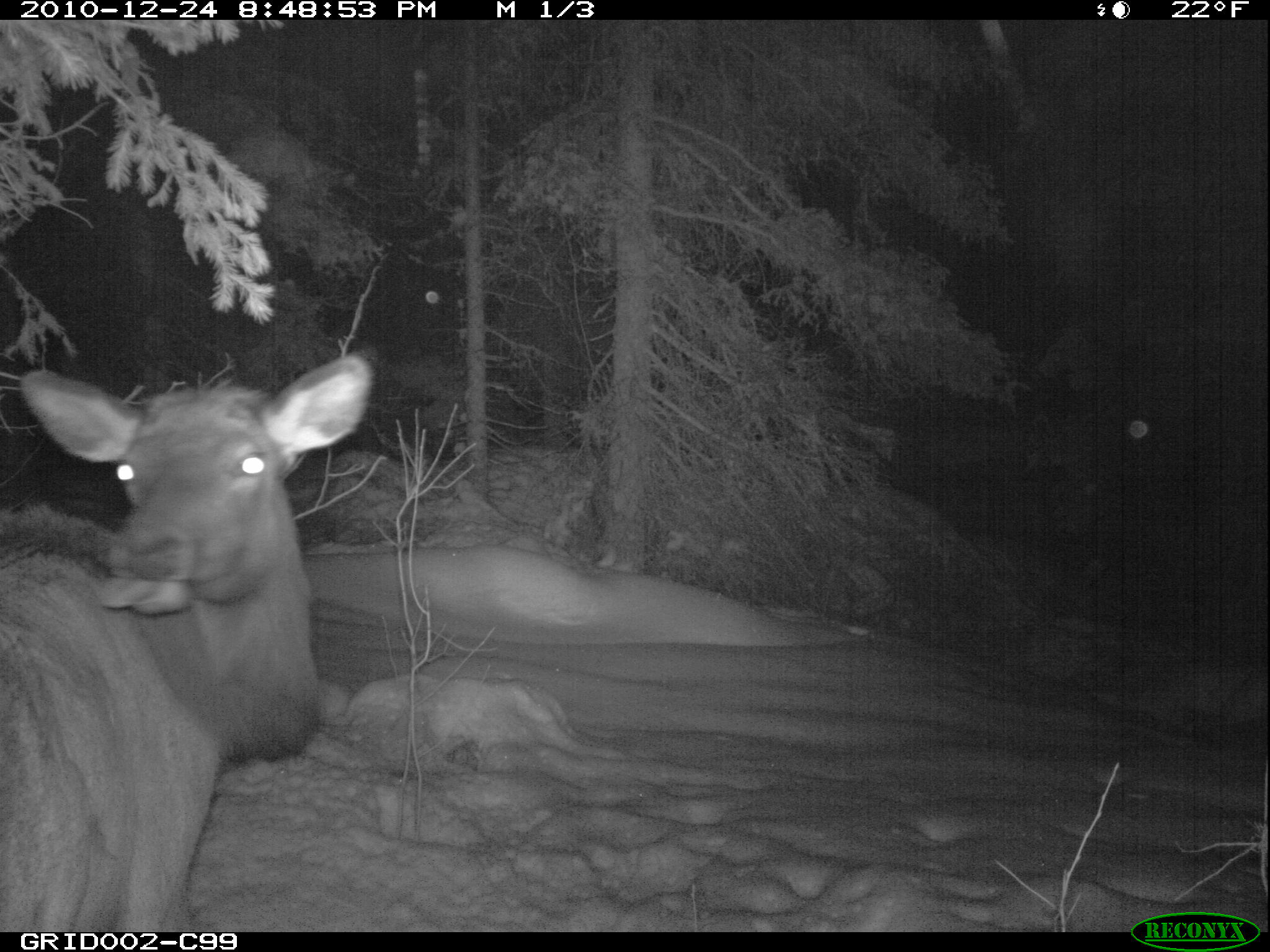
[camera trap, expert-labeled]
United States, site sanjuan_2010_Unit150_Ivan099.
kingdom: Animalia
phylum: Chordata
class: Mammalia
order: Artiodactyla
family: Cervidae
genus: Cervus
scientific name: Cervus elaphus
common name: red deer